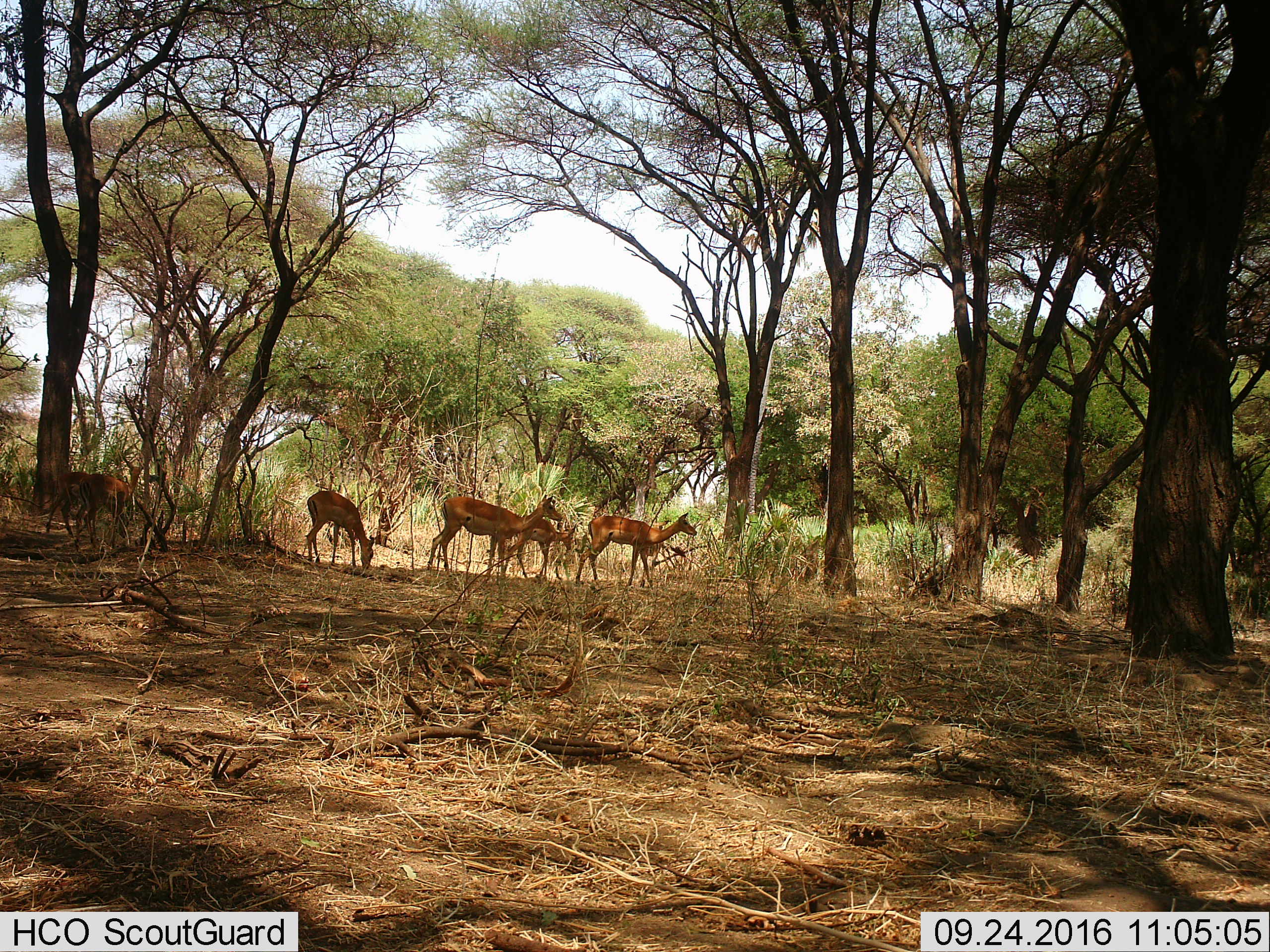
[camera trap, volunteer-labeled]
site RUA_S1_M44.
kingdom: Animalia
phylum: Chordata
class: Mammalia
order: Artiodactyla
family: Bovidae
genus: Aepyceros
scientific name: Aepyceros melampus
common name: impala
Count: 6.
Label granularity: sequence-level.